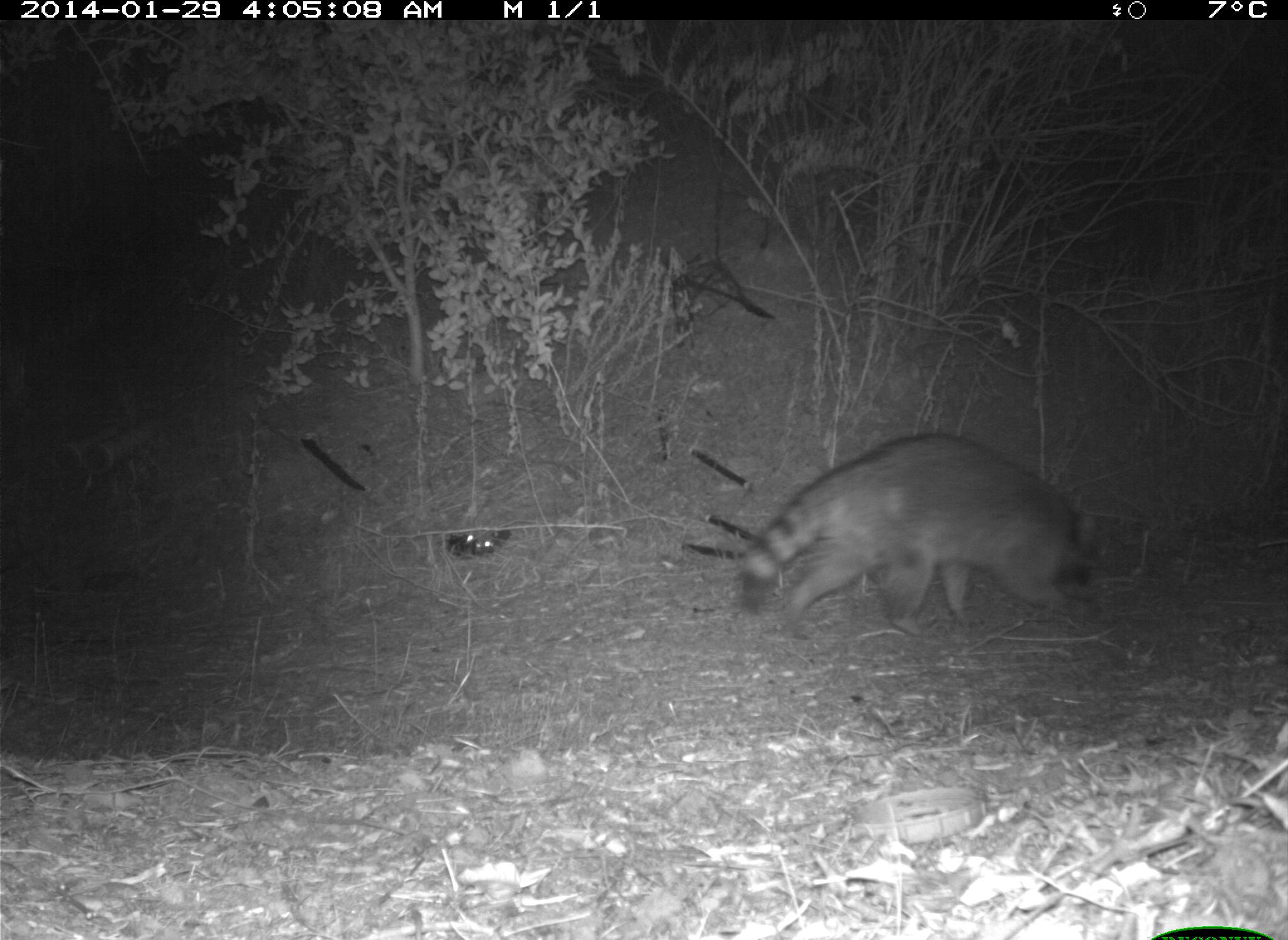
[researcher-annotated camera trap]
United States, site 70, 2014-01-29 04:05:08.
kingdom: Animalia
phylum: Chordata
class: Mammalia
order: Carnivora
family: Procyonidae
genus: Procyon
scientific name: Procyon lotor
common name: raccoon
Raccoon (Procyon lotor).